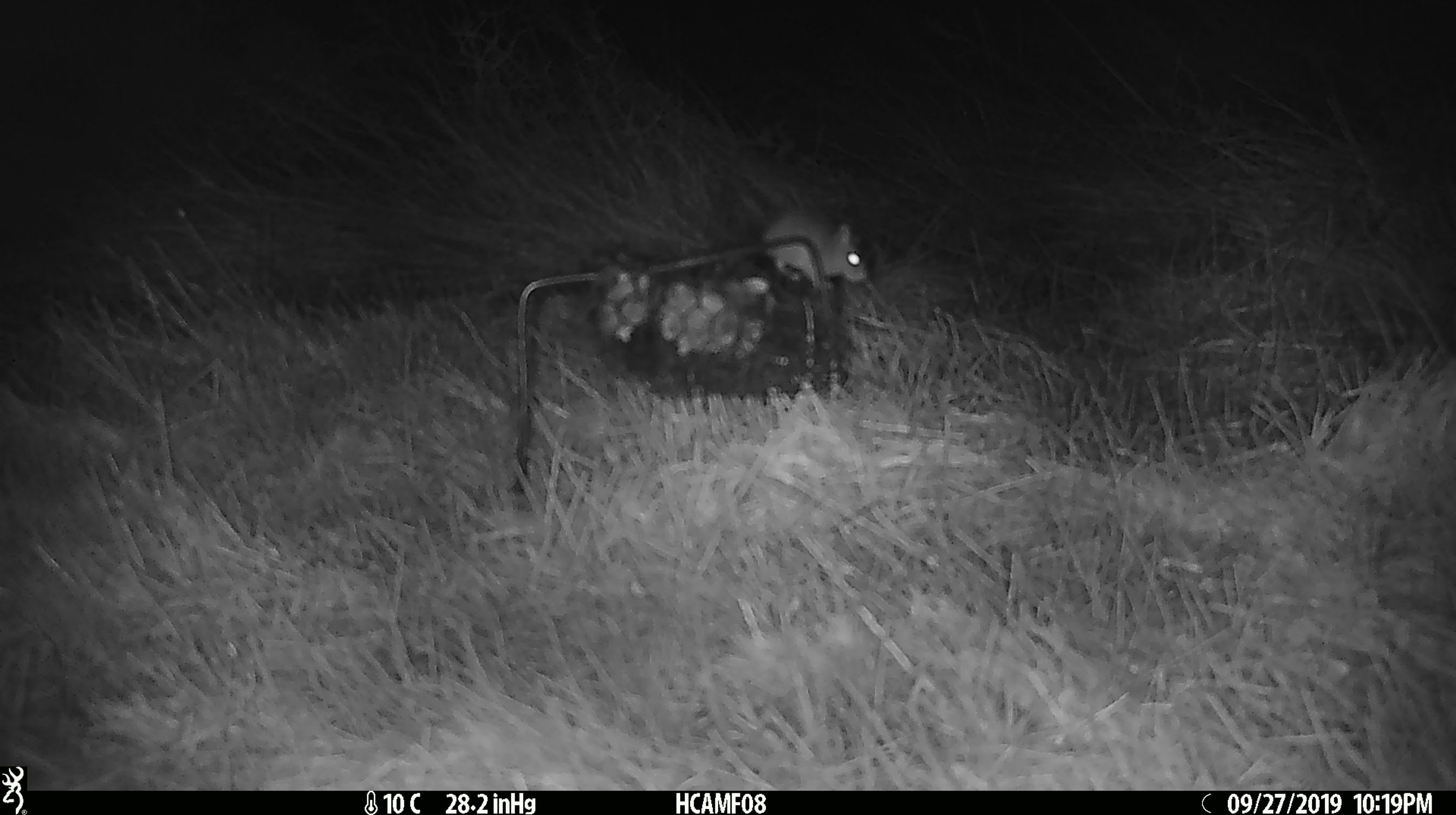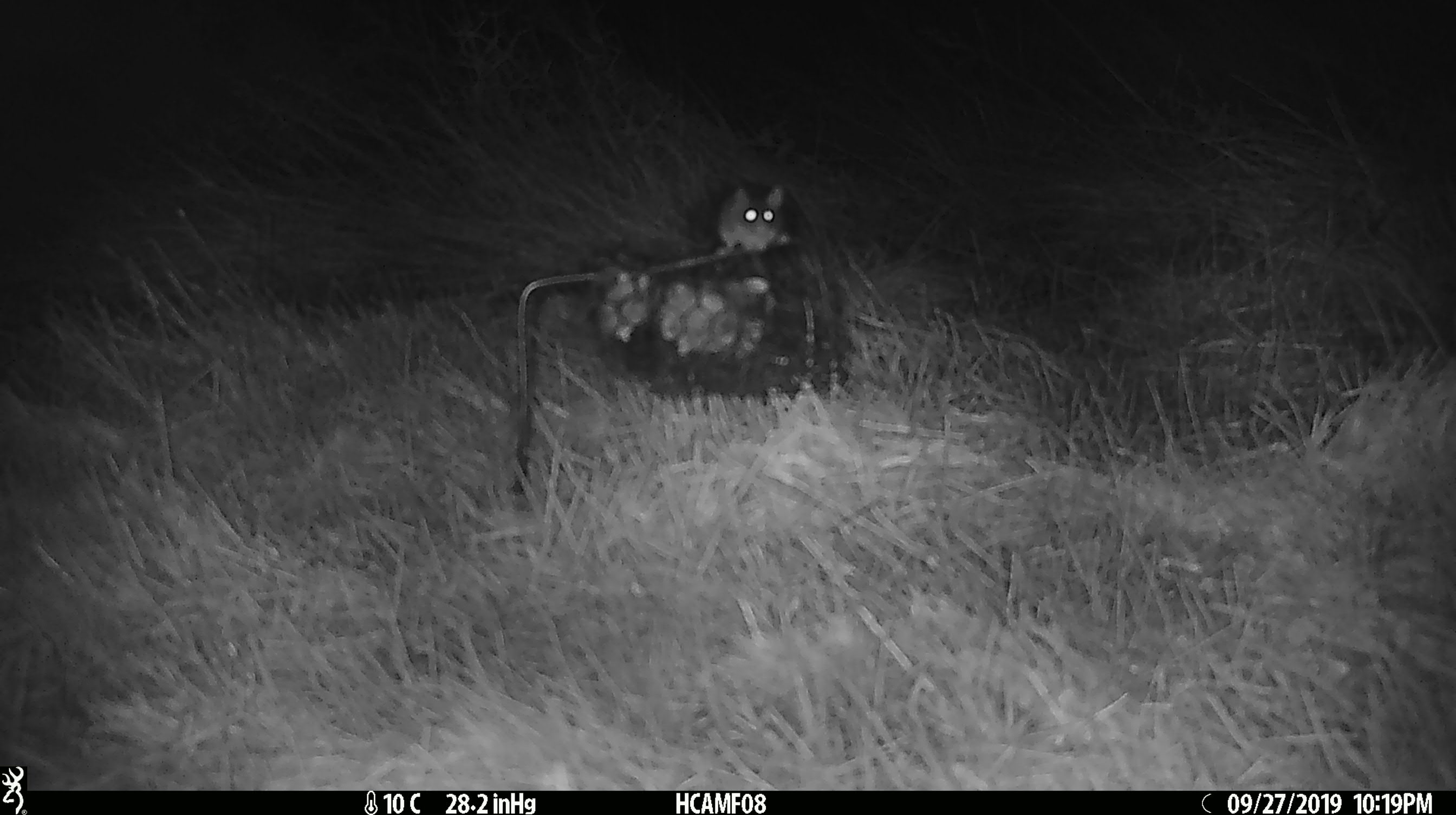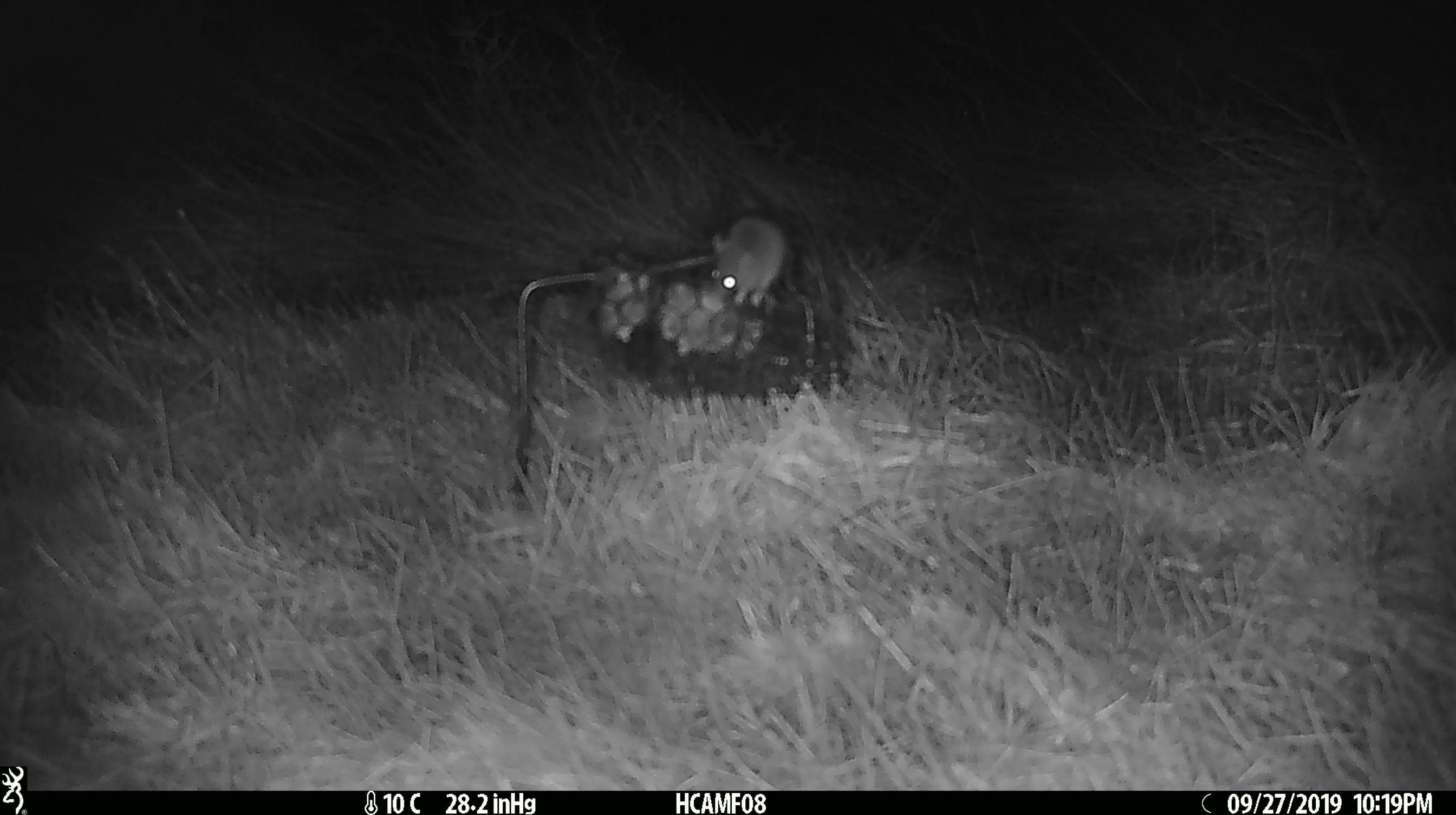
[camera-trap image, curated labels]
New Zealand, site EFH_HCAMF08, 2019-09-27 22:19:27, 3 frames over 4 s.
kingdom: Animalia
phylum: Chordata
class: Mammalia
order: Rodentia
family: Muridae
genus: Mus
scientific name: Mus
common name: mouse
Mouse (Mus).